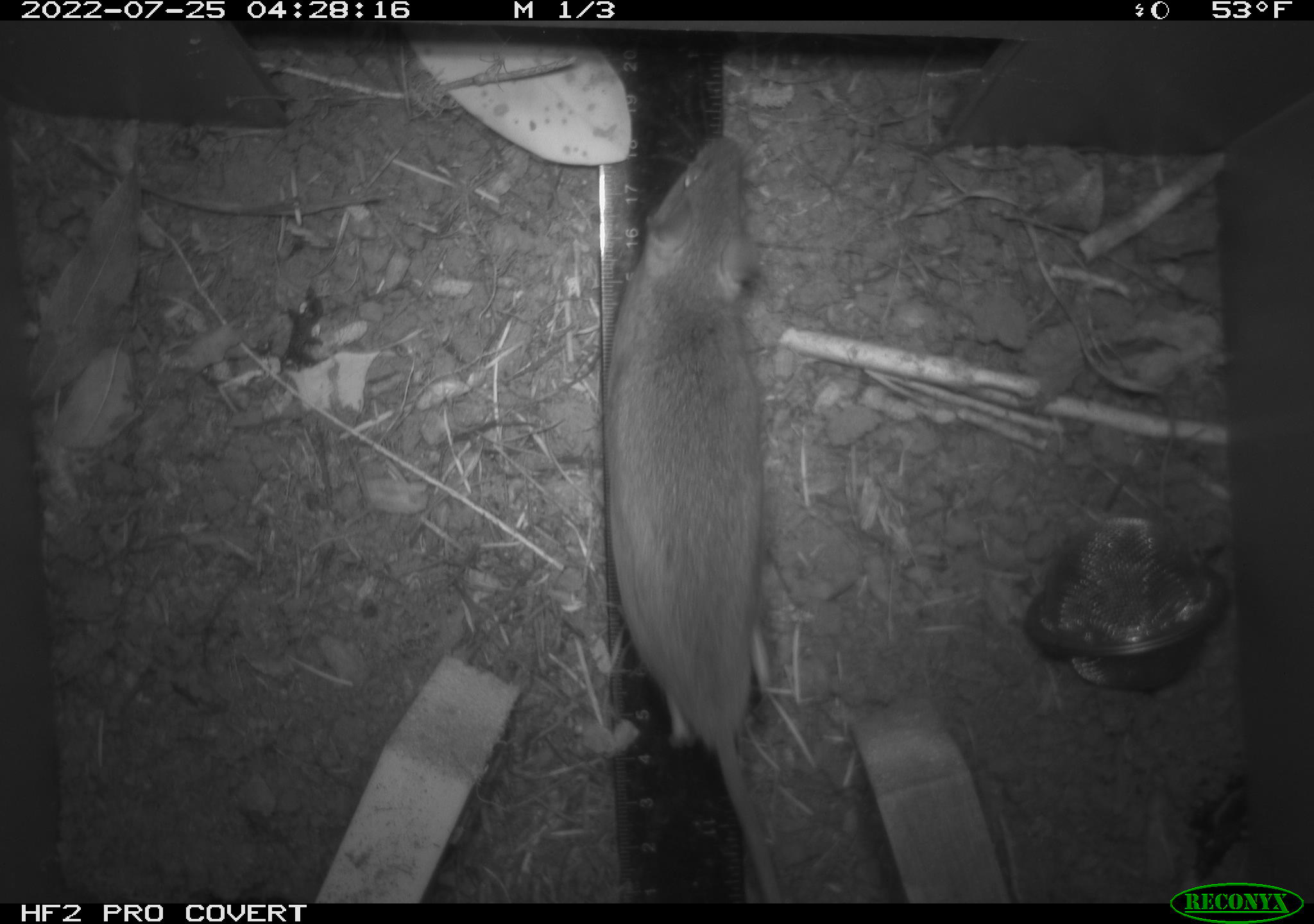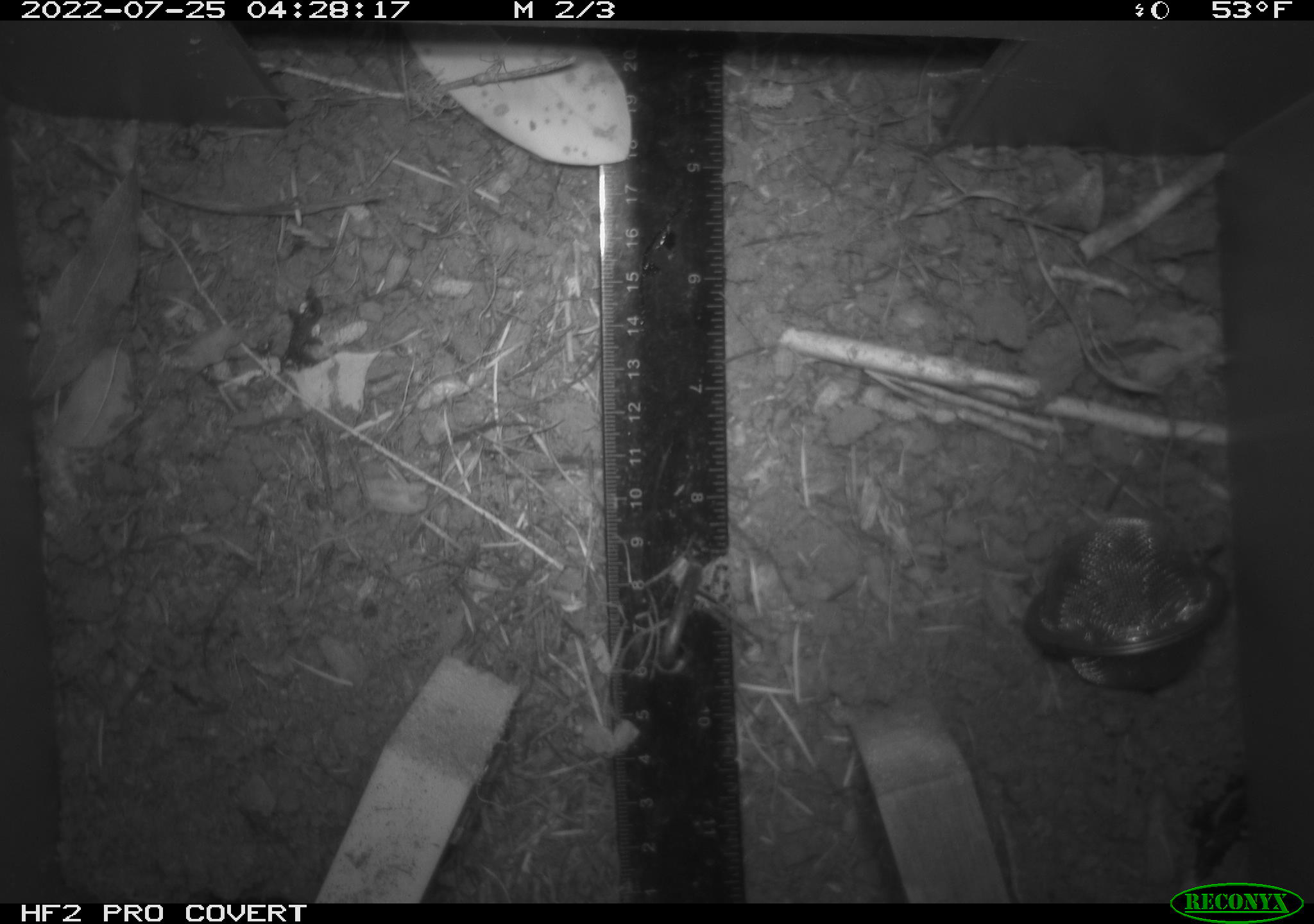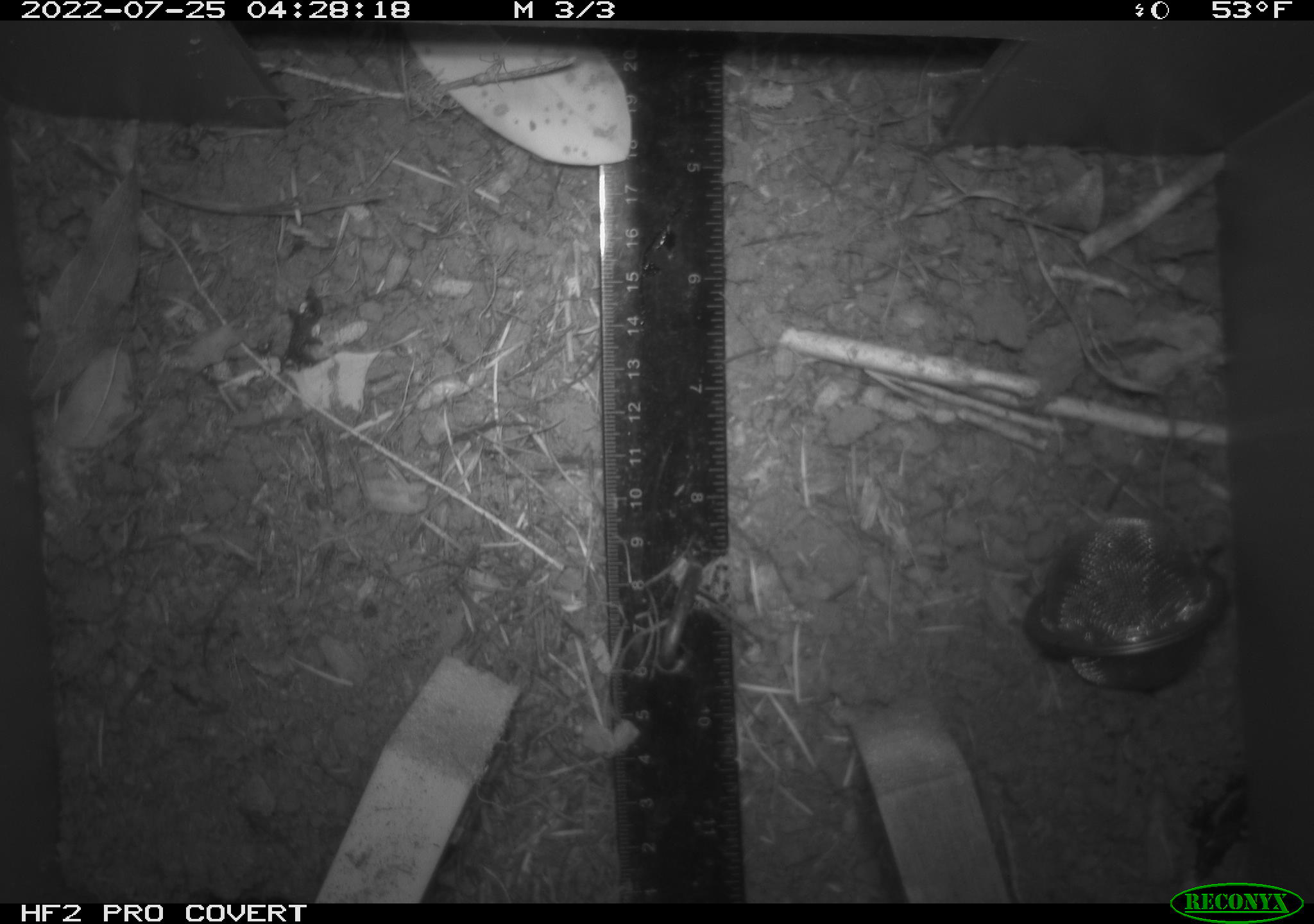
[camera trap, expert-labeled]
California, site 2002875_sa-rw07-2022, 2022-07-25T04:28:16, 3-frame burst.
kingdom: Animalia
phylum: Chordata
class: Mammalia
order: Rodentia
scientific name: Rodentia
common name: mouse species